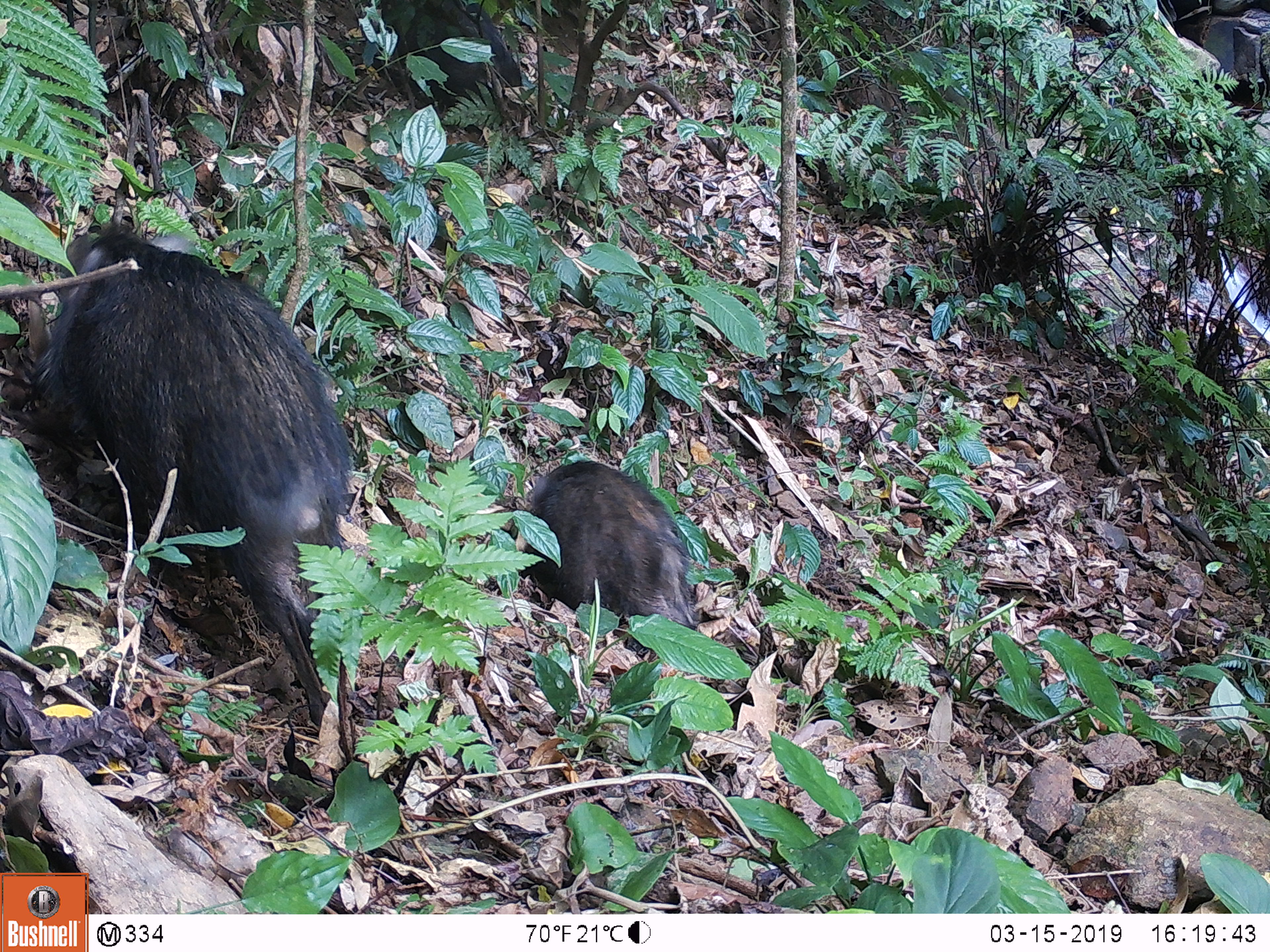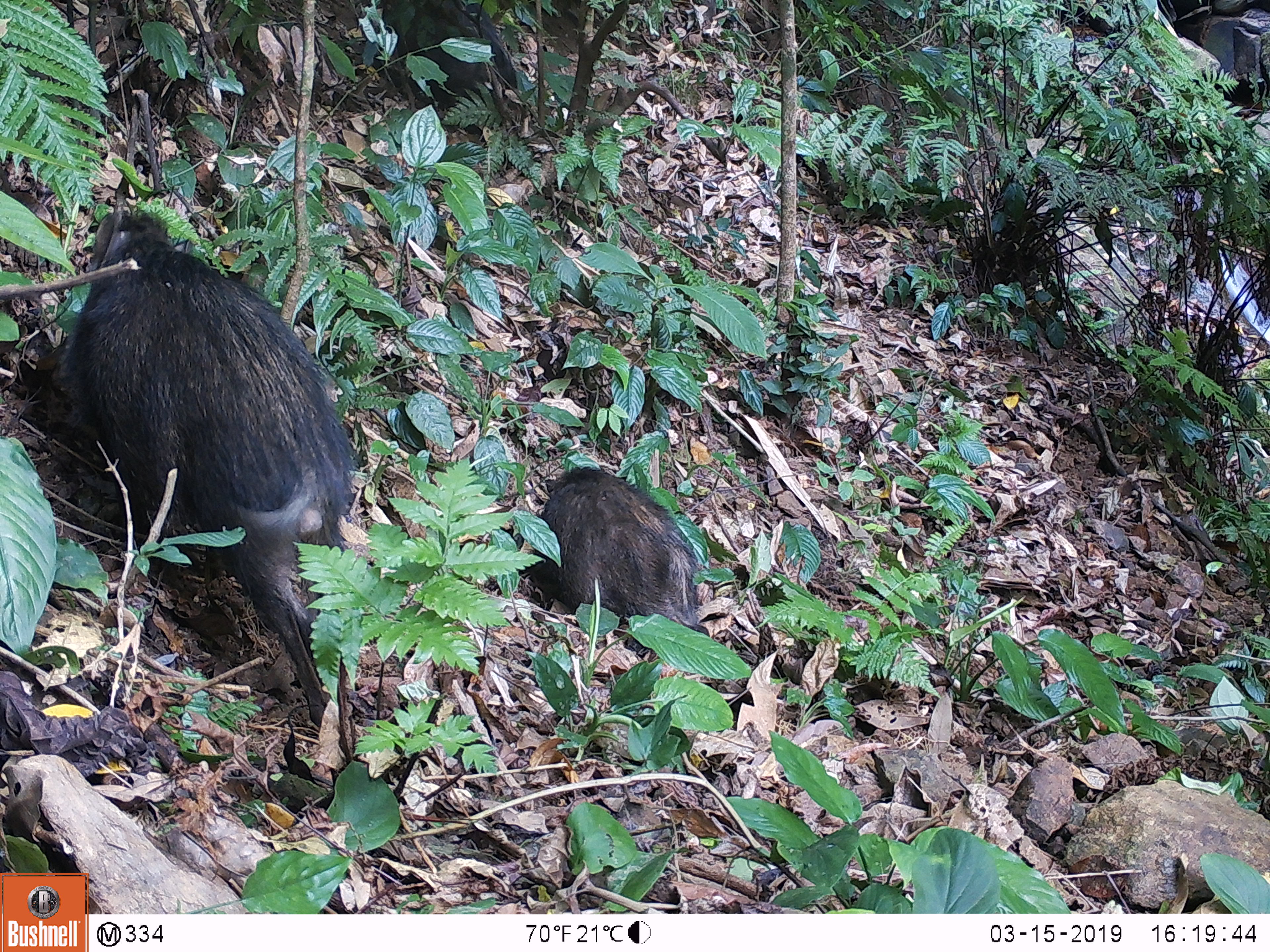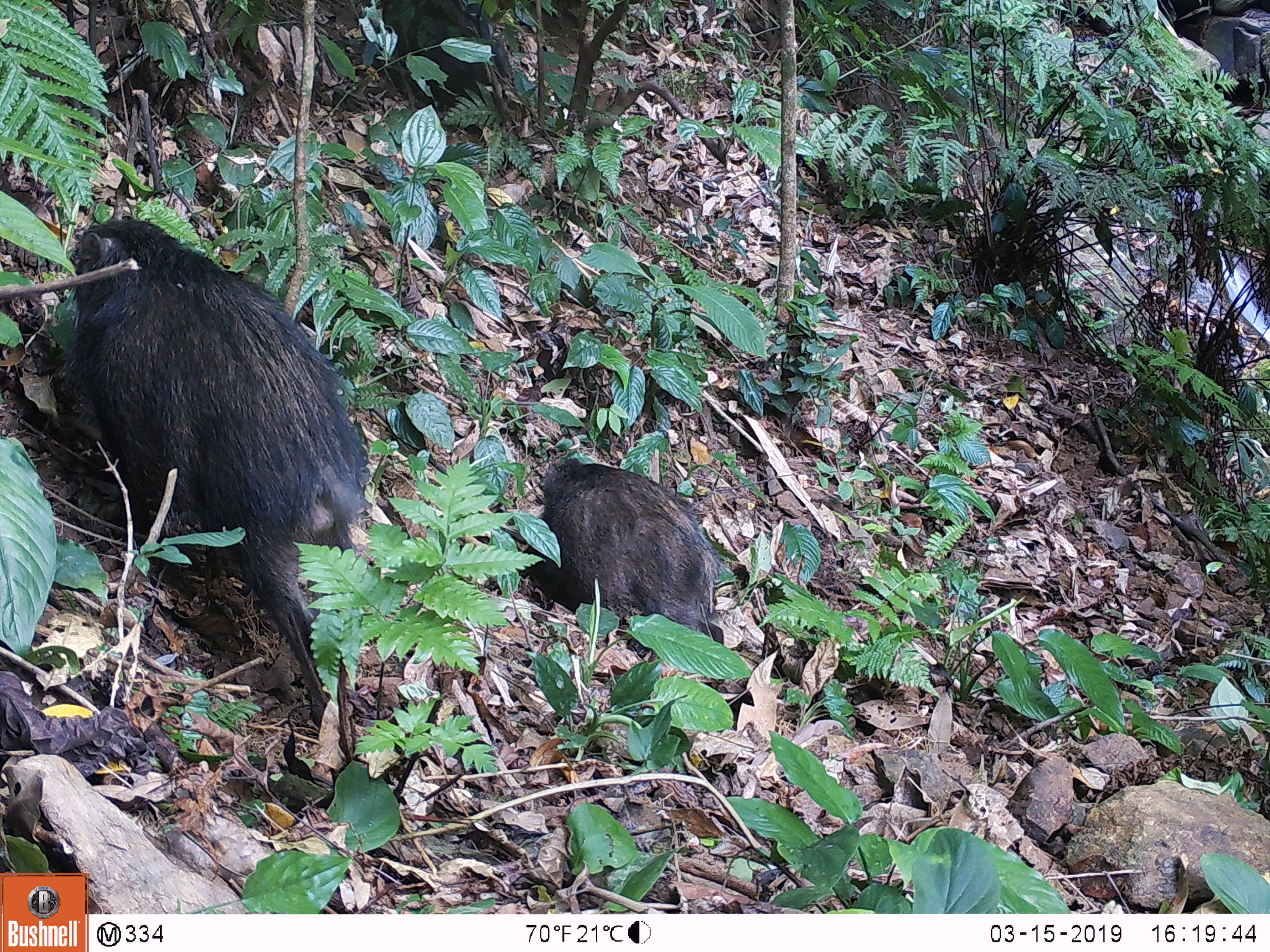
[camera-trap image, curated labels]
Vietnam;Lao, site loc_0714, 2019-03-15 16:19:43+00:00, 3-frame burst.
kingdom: Animalia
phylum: Chordata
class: Mammalia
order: Artiodactyla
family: Suidae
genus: Sus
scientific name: Sus scrofa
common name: eurasian wild pig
Eurasian wild pig (Sus scrofa). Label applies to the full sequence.